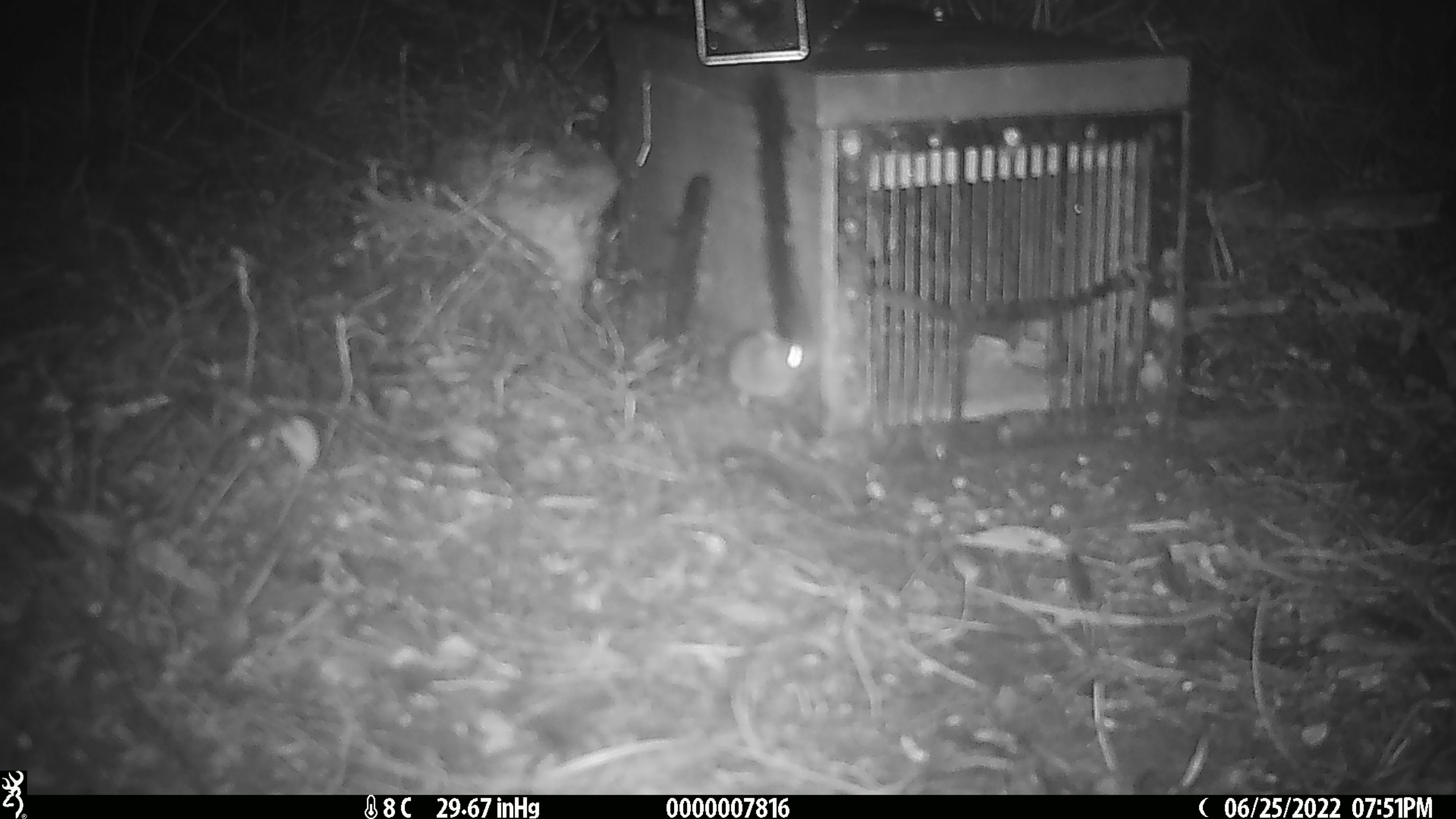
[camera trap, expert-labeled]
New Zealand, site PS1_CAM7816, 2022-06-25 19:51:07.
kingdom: Animalia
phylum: Chordata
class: Mammalia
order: Rodentia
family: Muridae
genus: Mus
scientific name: Mus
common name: mouse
Mouse (Mus).